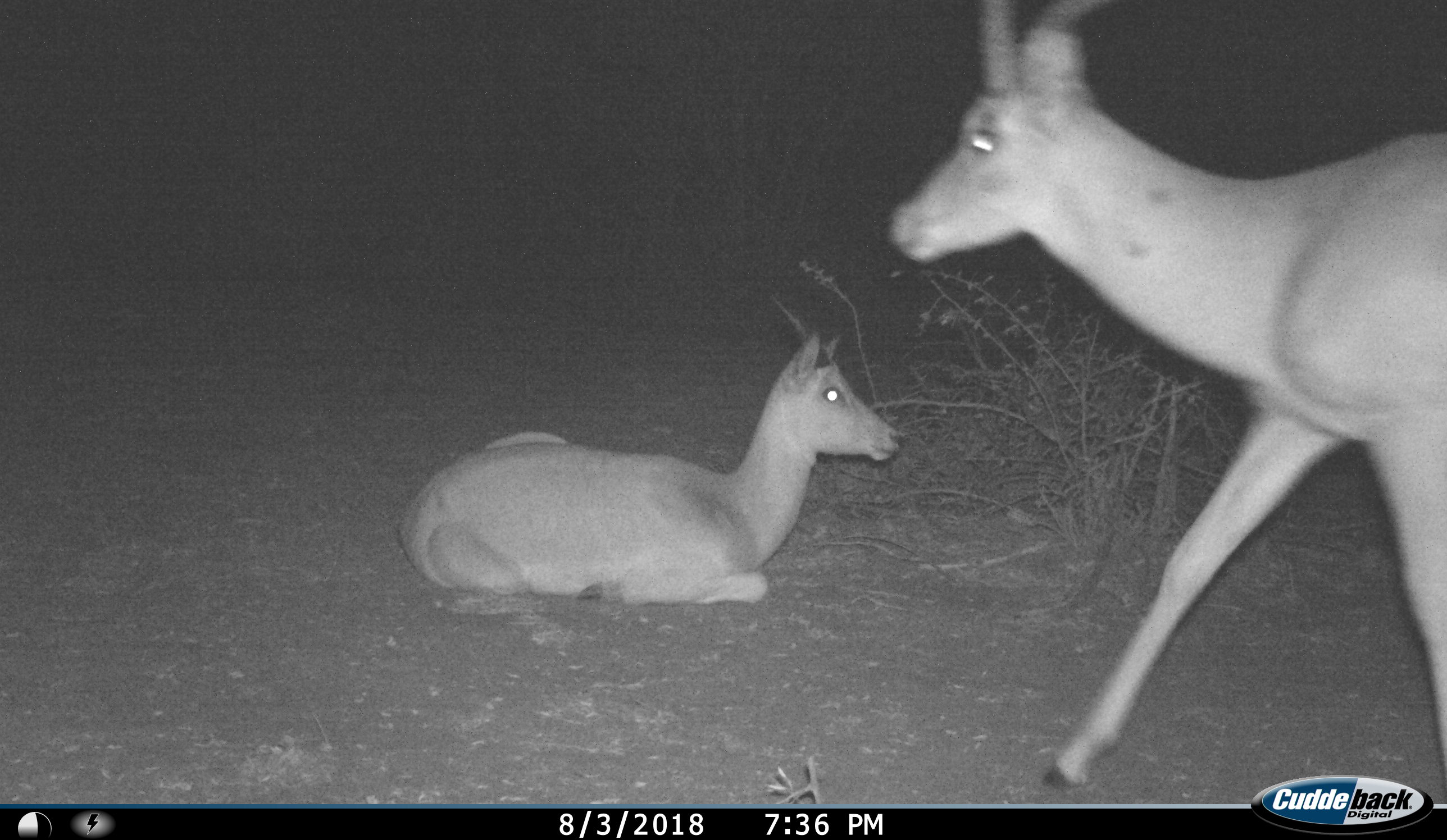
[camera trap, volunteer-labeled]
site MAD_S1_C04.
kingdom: Animalia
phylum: Chordata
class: Mammalia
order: Artiodactyla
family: Bovidae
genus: Aepyceros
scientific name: Aepyceros melampus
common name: impala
Impala (Aepyceros melampus), count 2. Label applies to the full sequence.